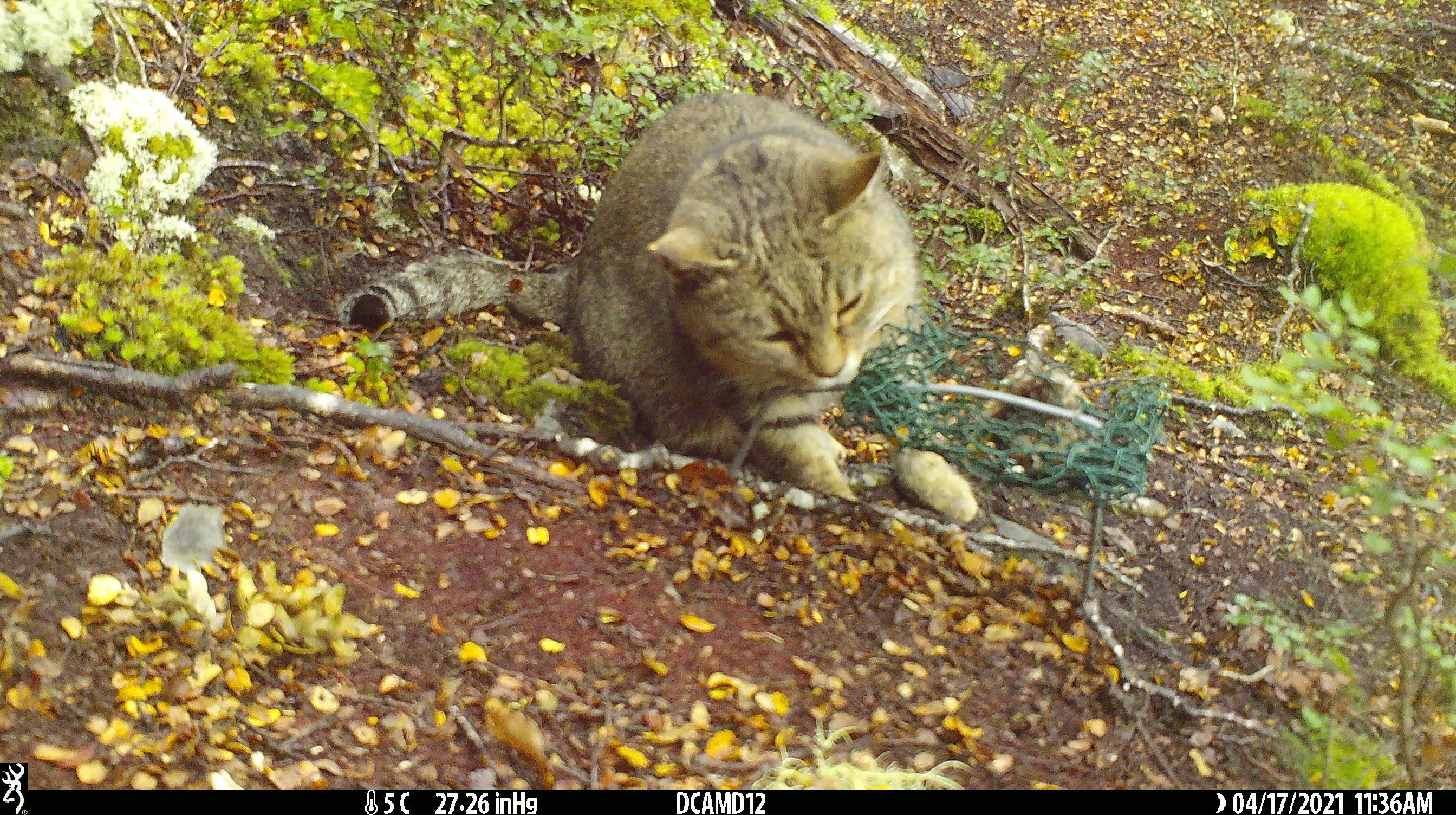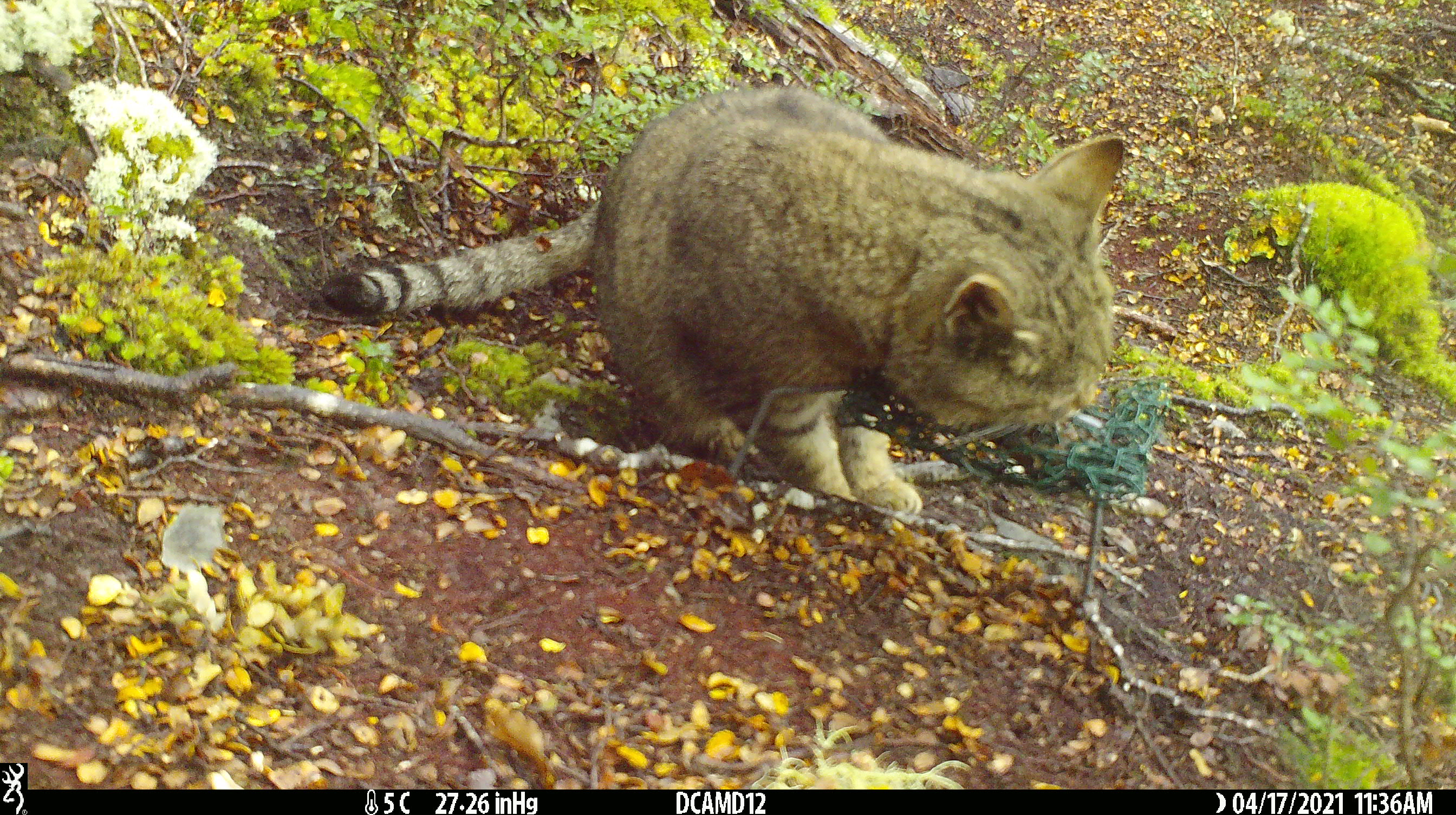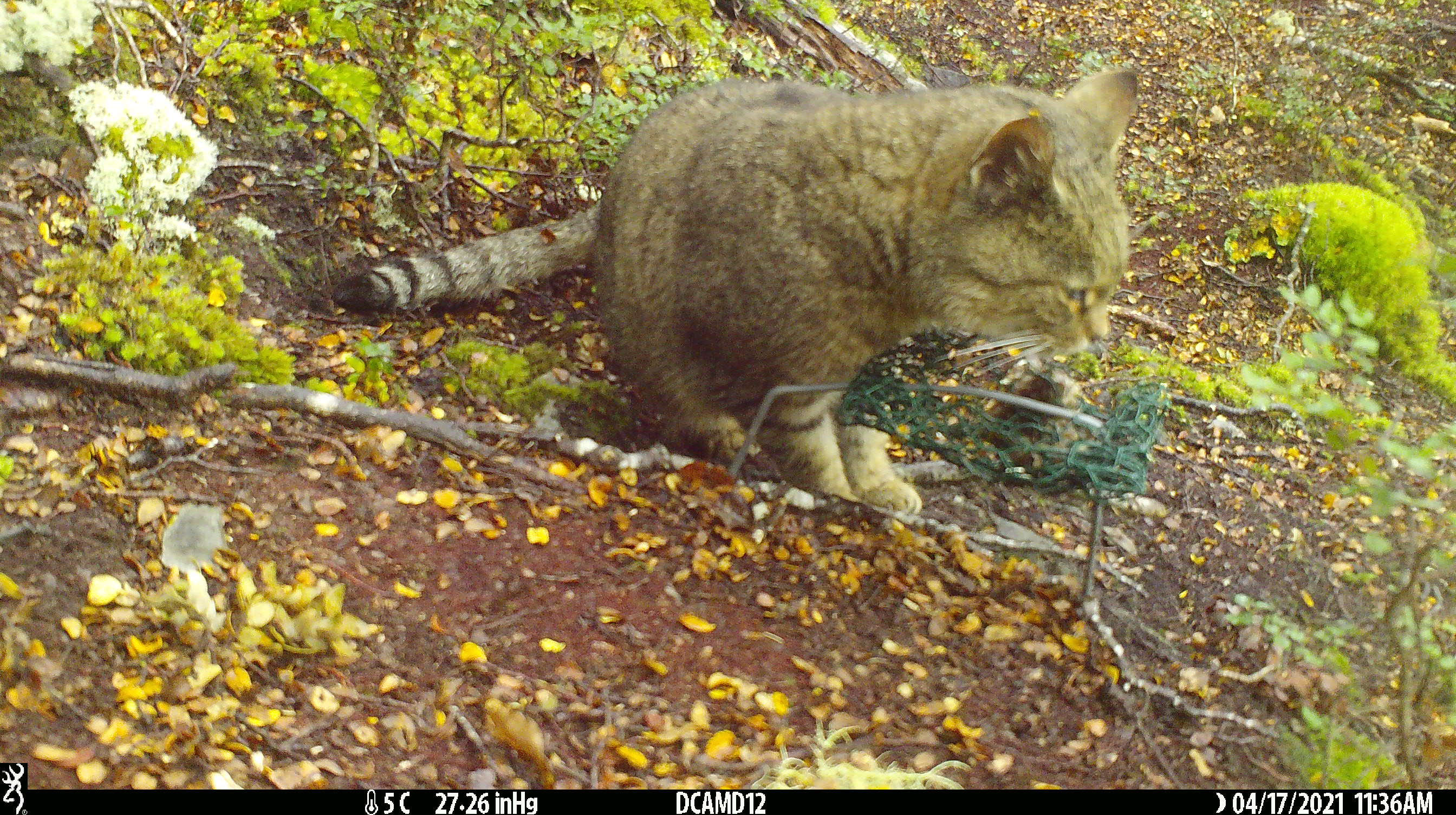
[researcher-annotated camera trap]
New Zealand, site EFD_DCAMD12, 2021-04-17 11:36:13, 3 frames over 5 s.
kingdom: Animalia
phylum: Chordata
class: Mammalia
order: Carnivora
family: Felidae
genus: Felis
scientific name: Felis catus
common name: domestic cat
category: cat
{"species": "cat (domestic cat) (Felis catus)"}